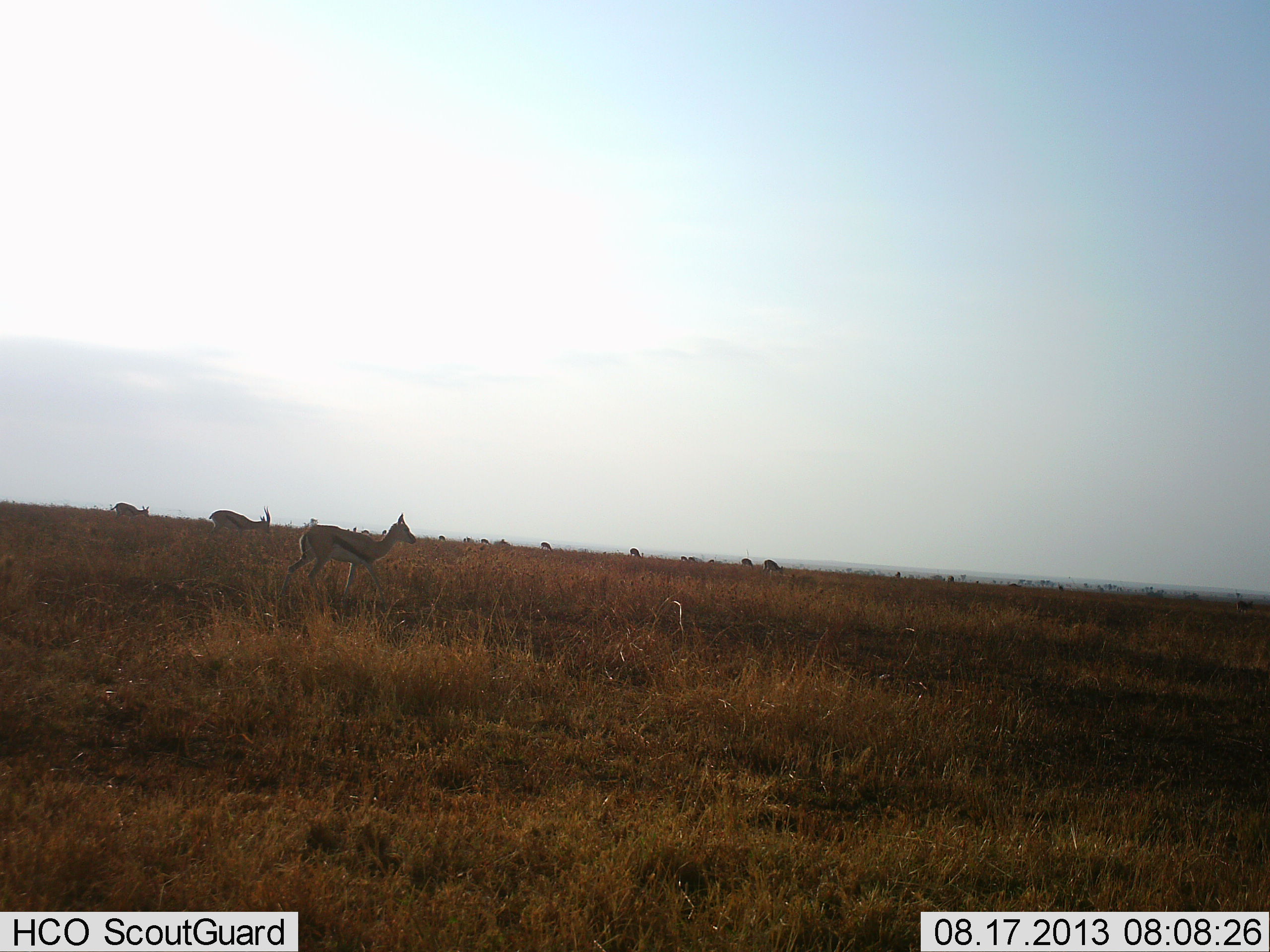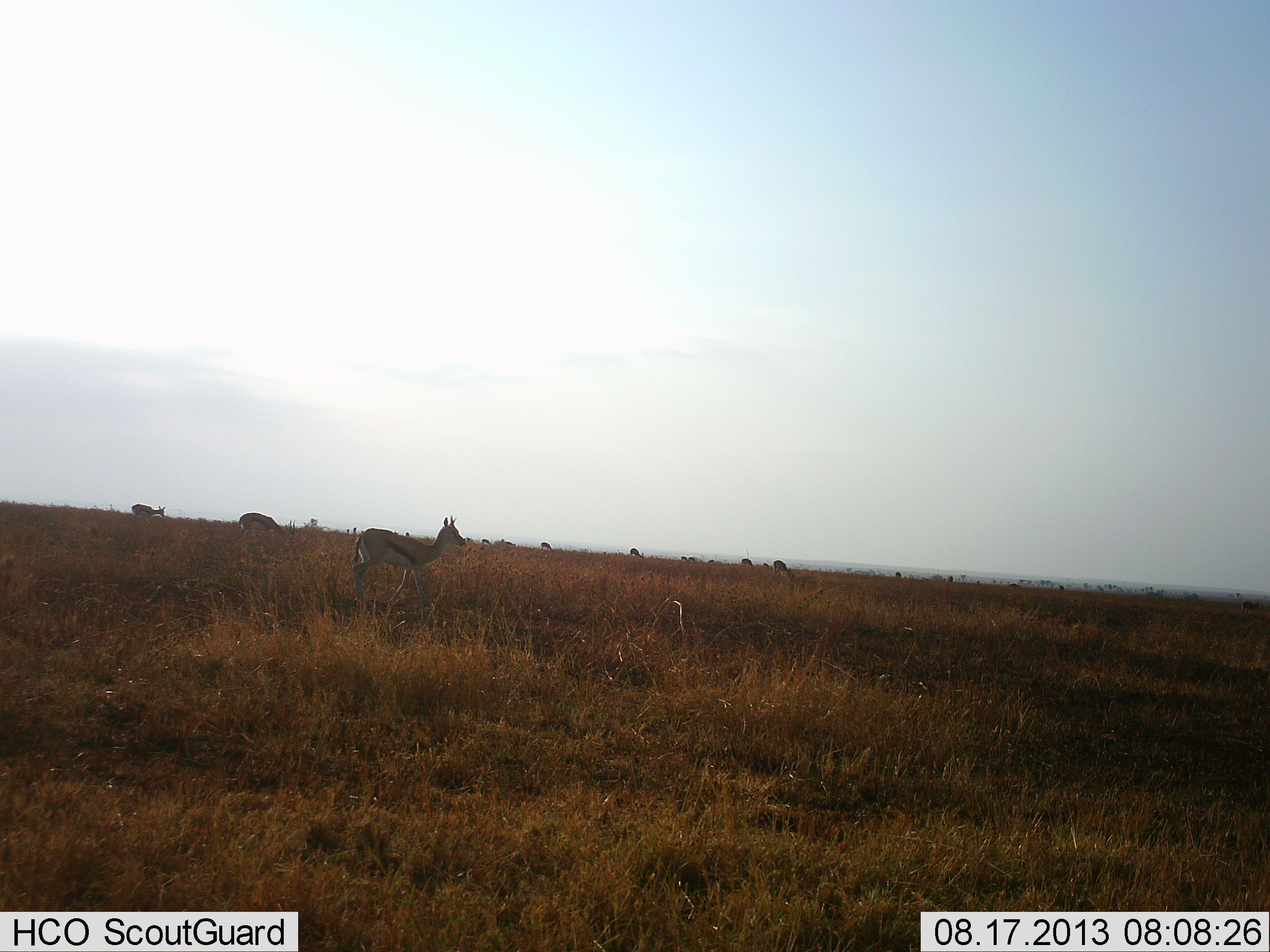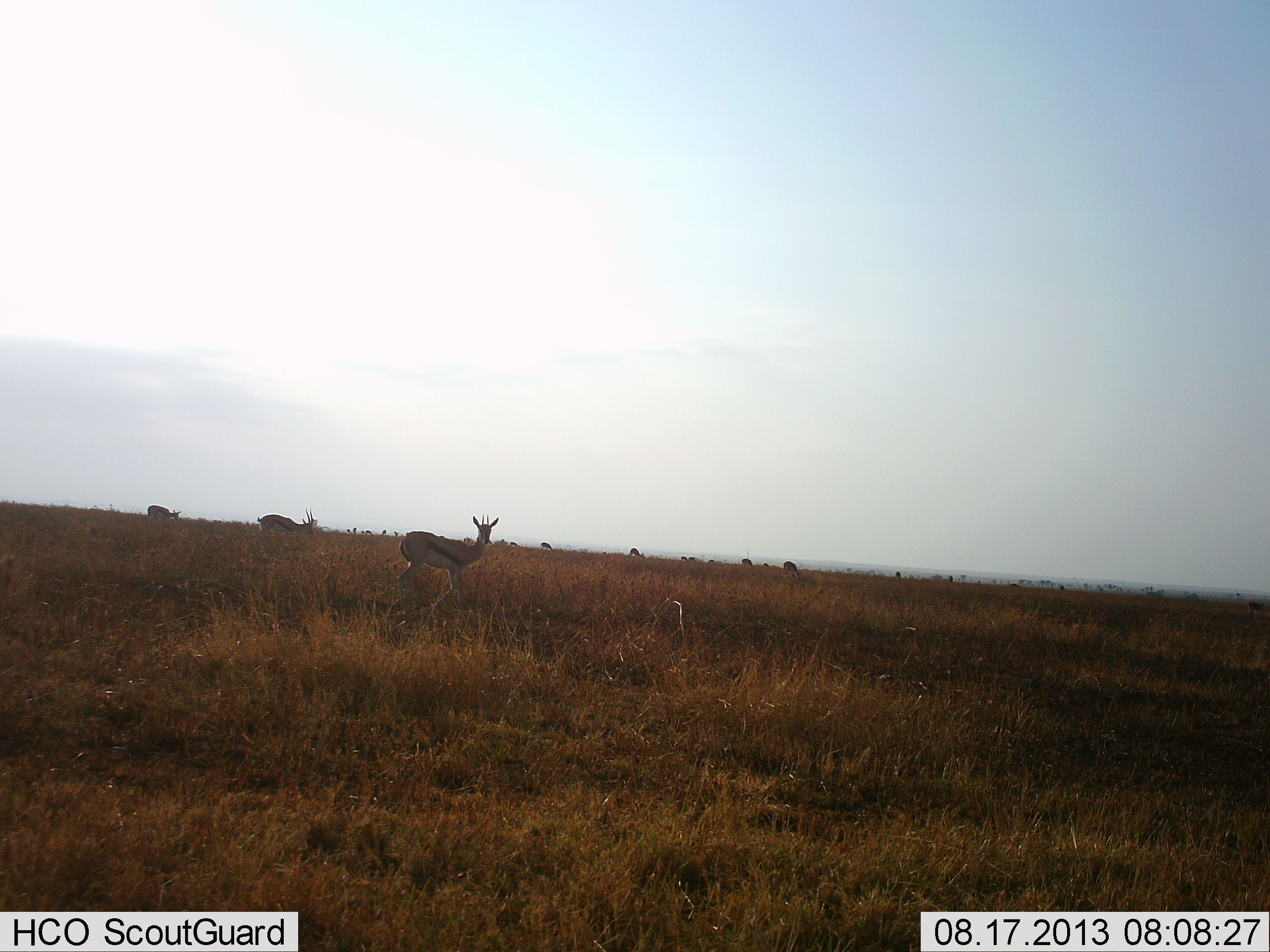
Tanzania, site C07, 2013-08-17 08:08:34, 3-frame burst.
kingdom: Animalia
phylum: Chordata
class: Mammalia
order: Artiodactyla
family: Bovidae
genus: Eudorcas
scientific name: Eudorcas thomsonii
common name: thomson's gazelle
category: gazellethomsons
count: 7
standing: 39%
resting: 0%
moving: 83%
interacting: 0%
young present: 0%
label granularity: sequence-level